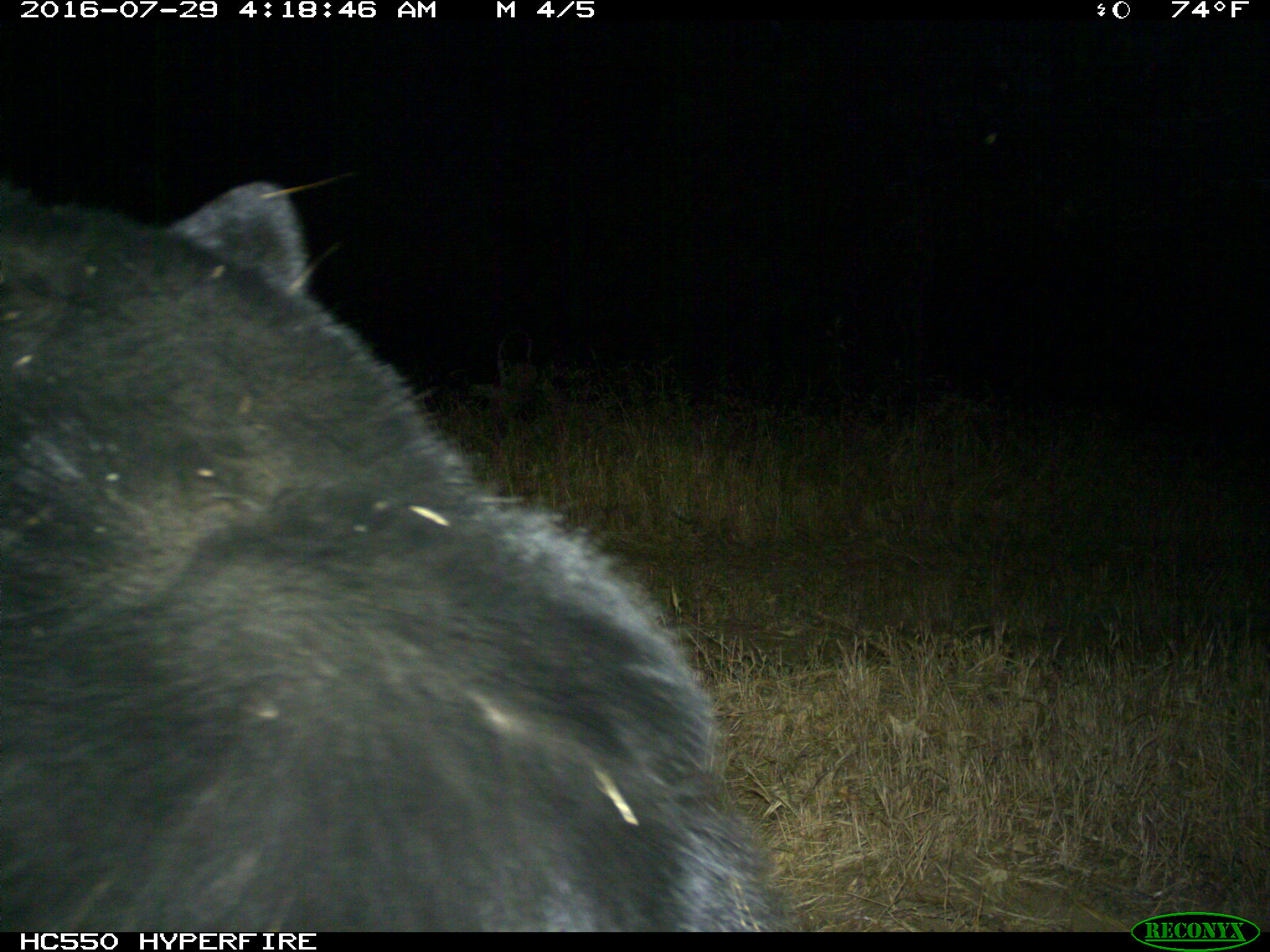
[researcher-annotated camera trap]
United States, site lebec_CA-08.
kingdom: Animalia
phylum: Chordata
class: Mammalia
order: Carnivora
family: Ursidae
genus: Ursus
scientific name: Ursus americanus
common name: american black bear